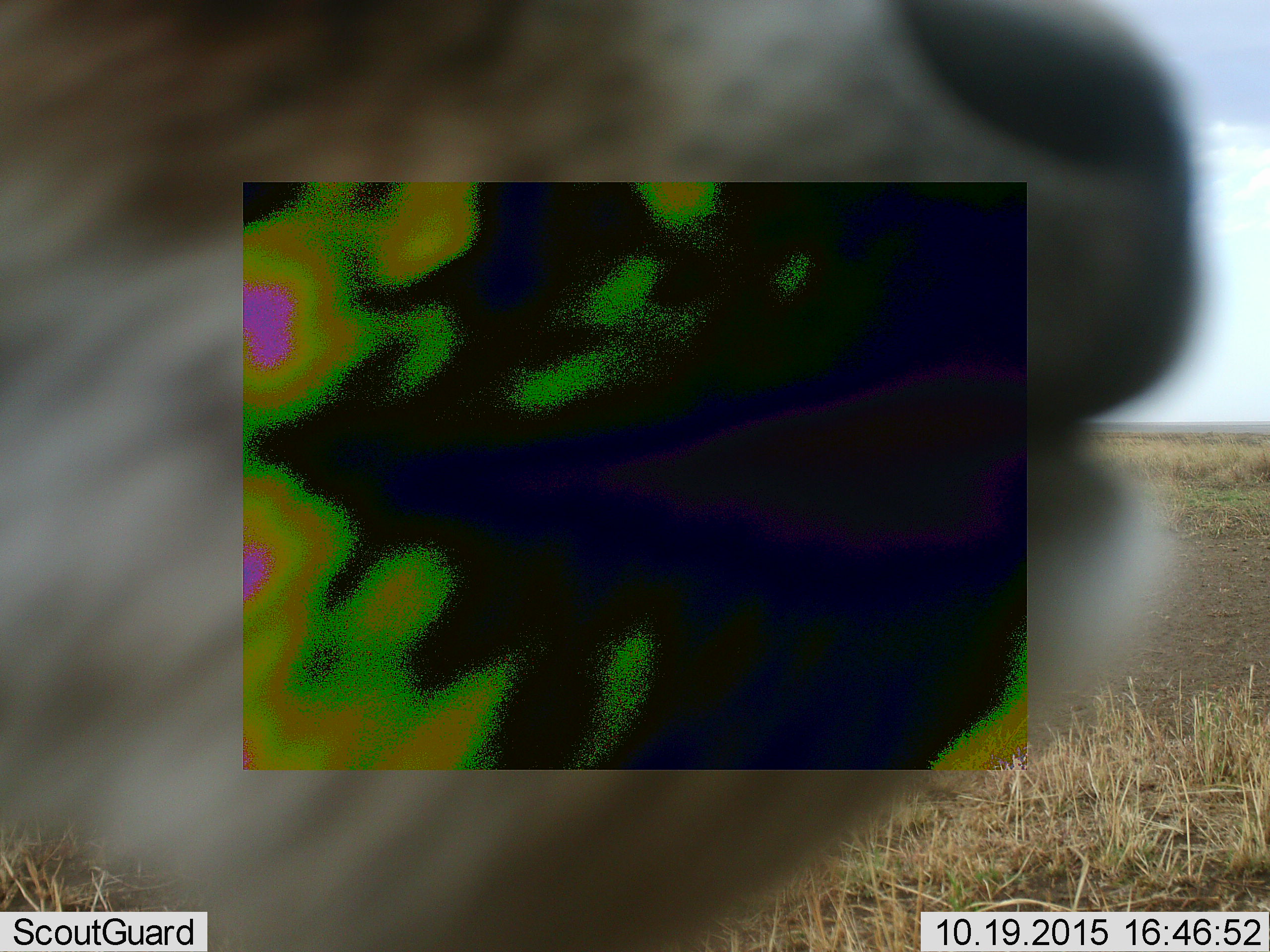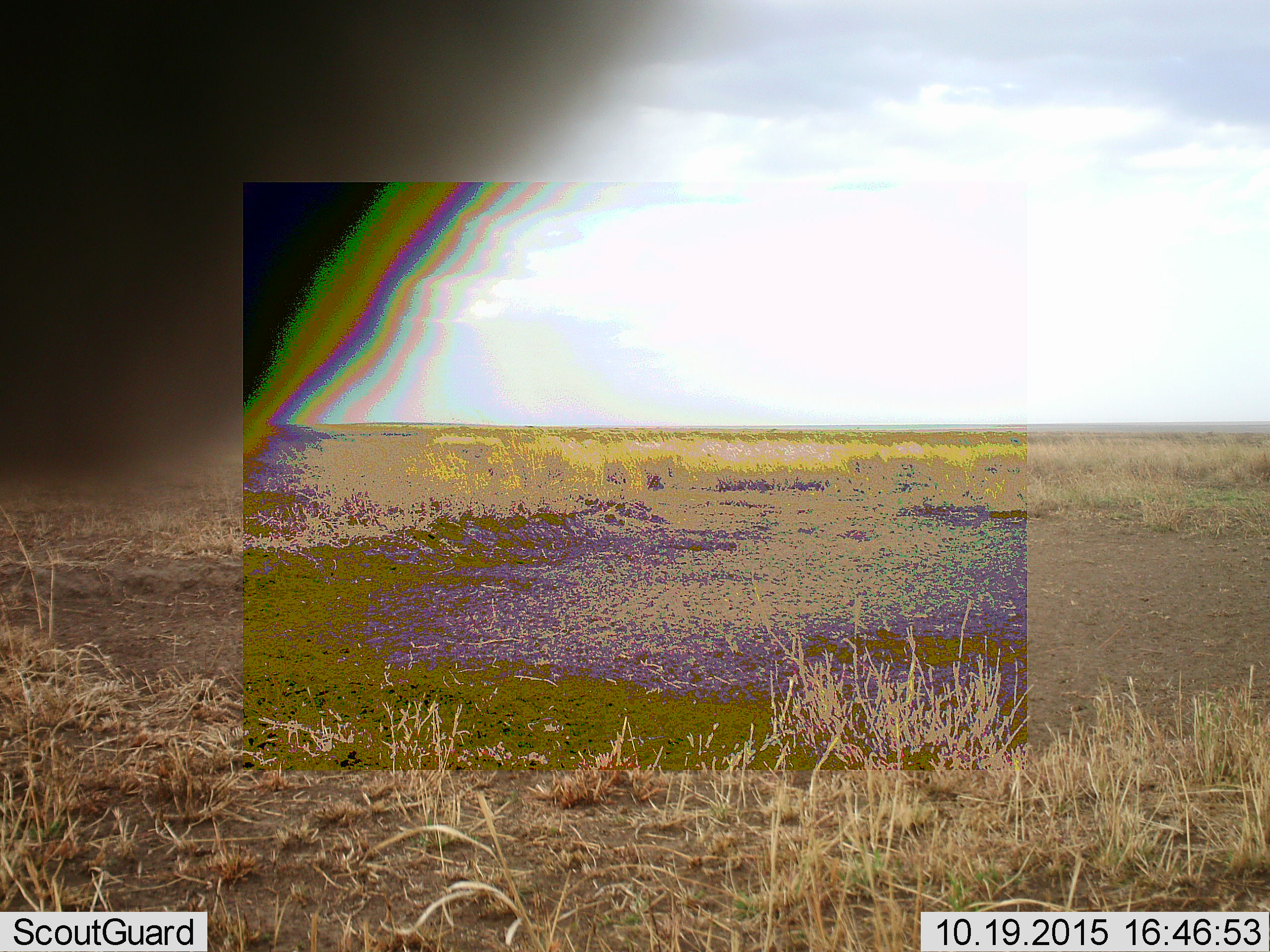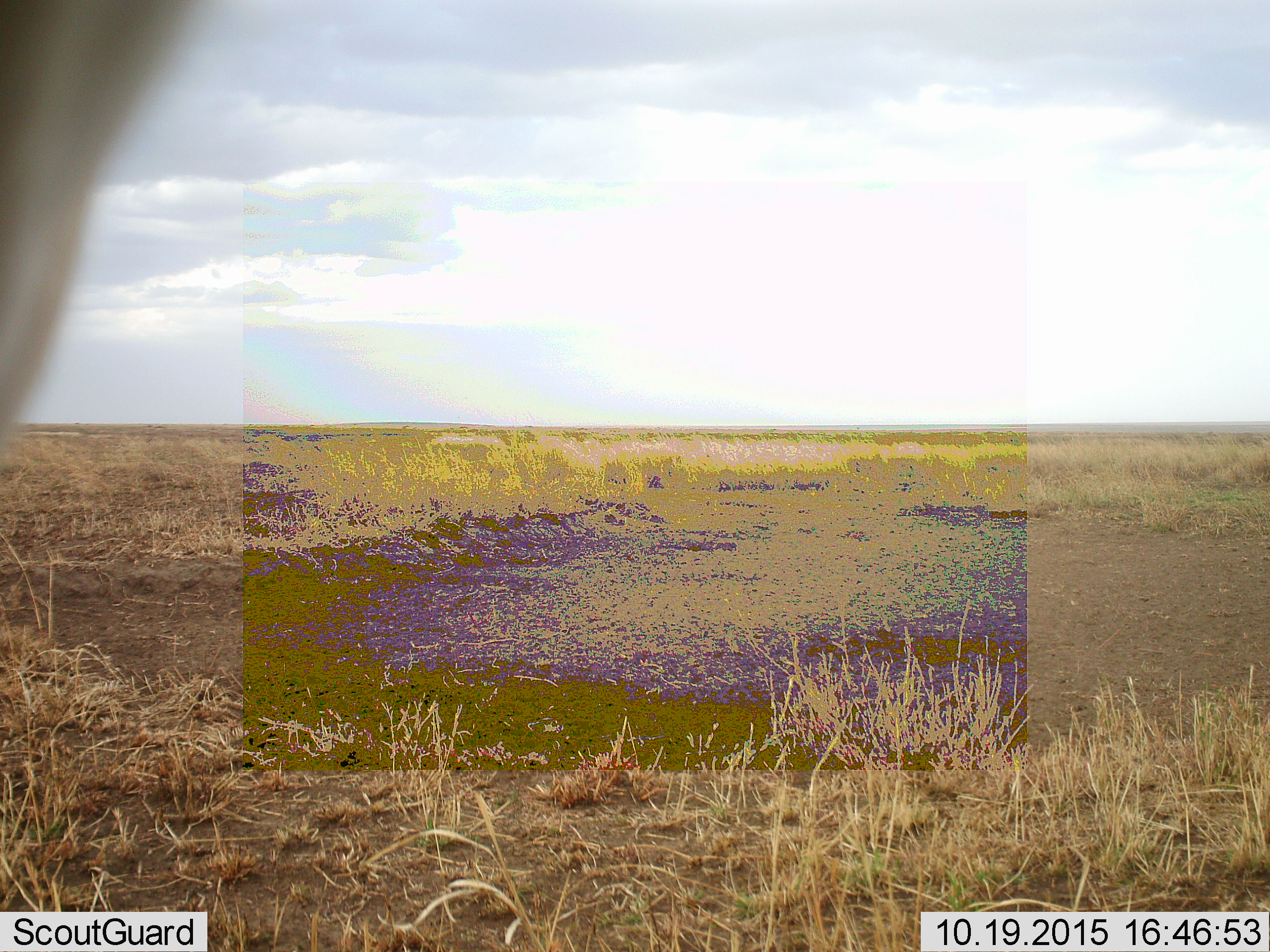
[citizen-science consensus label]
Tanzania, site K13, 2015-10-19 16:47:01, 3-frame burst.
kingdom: Animalia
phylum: Chordata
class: Mammalia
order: Artiodactyla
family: Bovidae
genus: Eudorcas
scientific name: Eudorcas thomsonii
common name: thomson's gazelle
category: gazellethomsons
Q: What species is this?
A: Gazellethomsons (thomson's gazelle) (Eudorcas thomsonii).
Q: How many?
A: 1.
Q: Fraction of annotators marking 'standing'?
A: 67%.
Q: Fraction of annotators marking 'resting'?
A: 0%.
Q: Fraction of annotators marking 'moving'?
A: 33%.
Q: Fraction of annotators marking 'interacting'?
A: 0%.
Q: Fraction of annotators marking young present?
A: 0%.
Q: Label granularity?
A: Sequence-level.